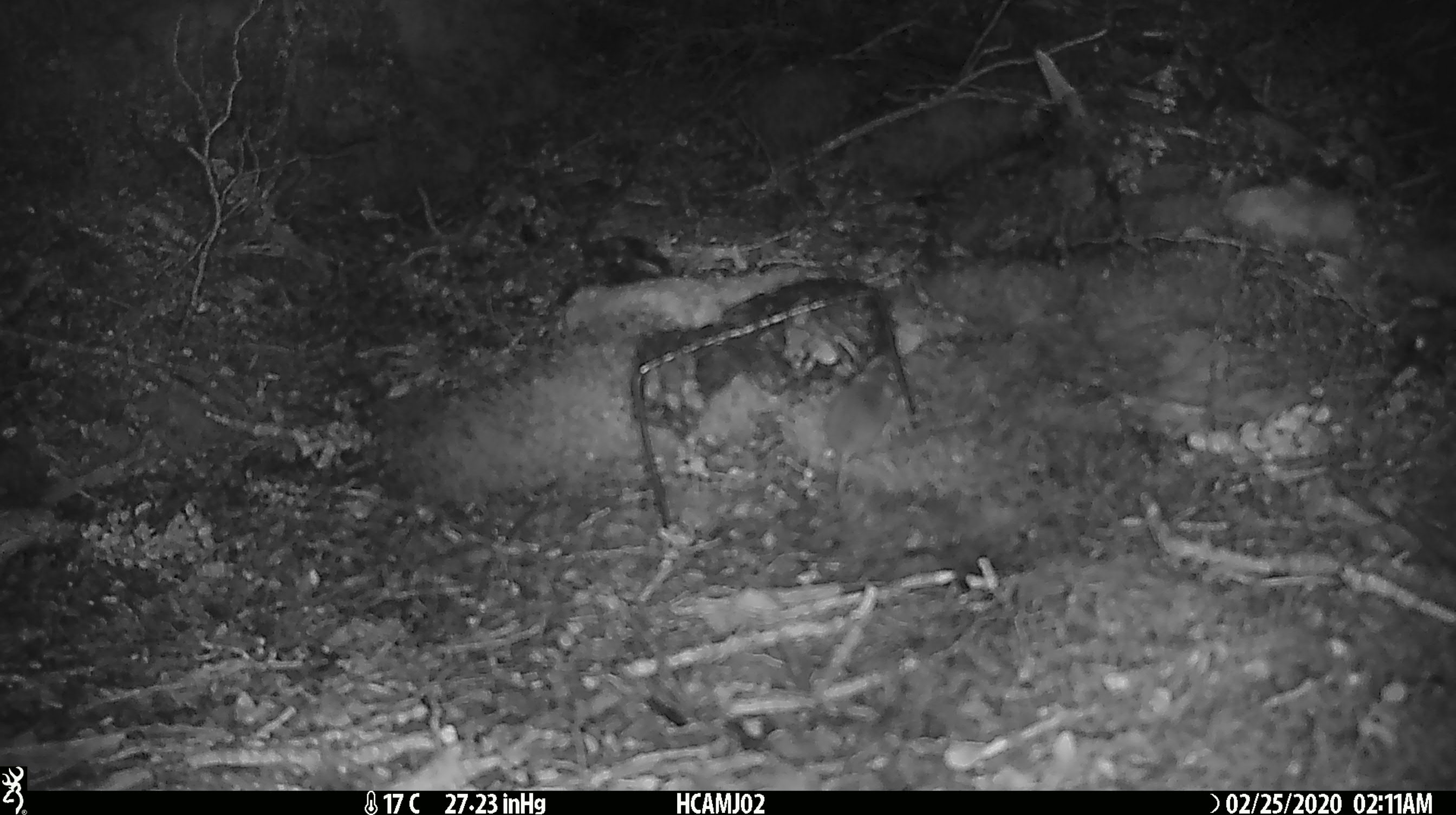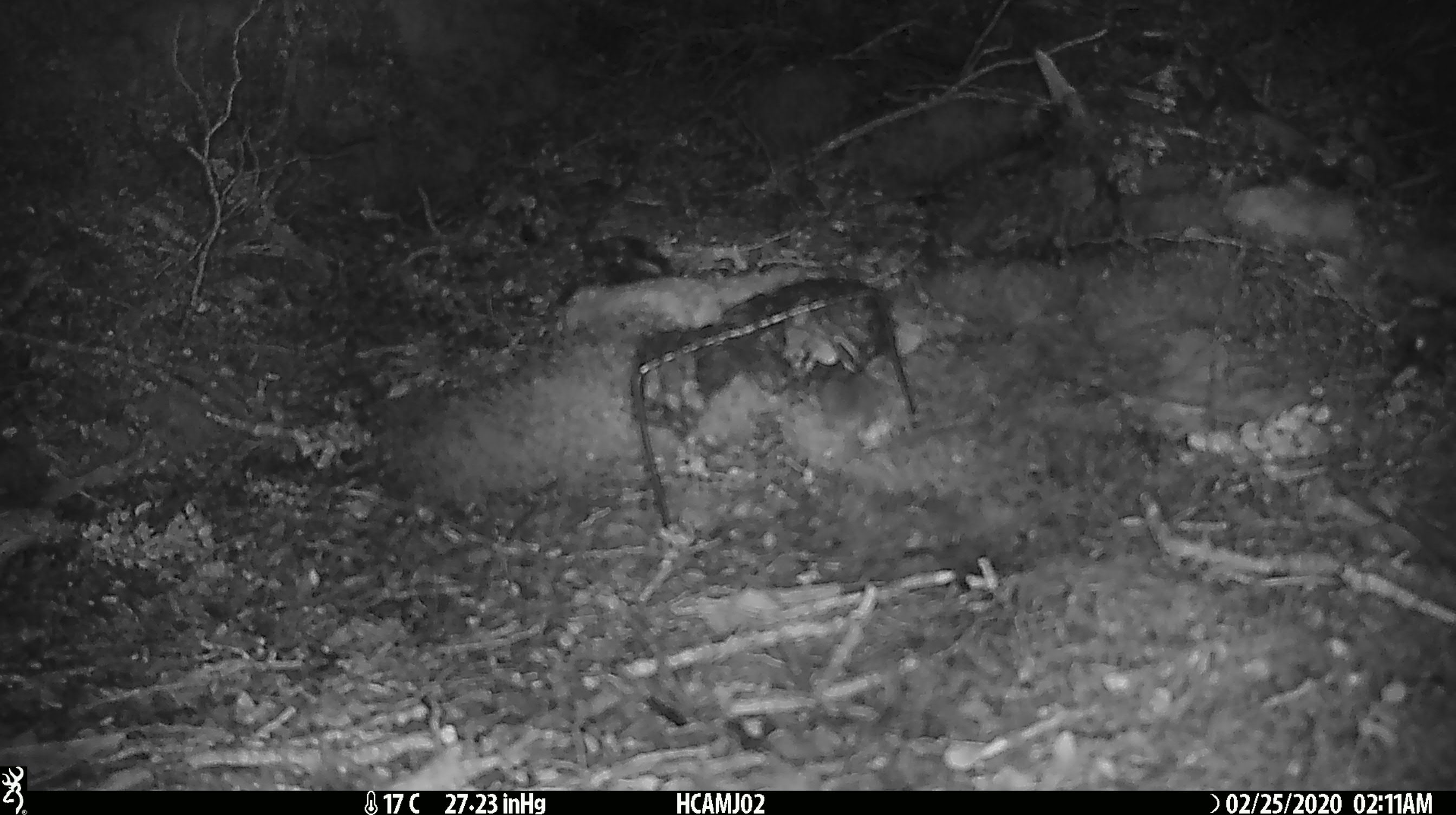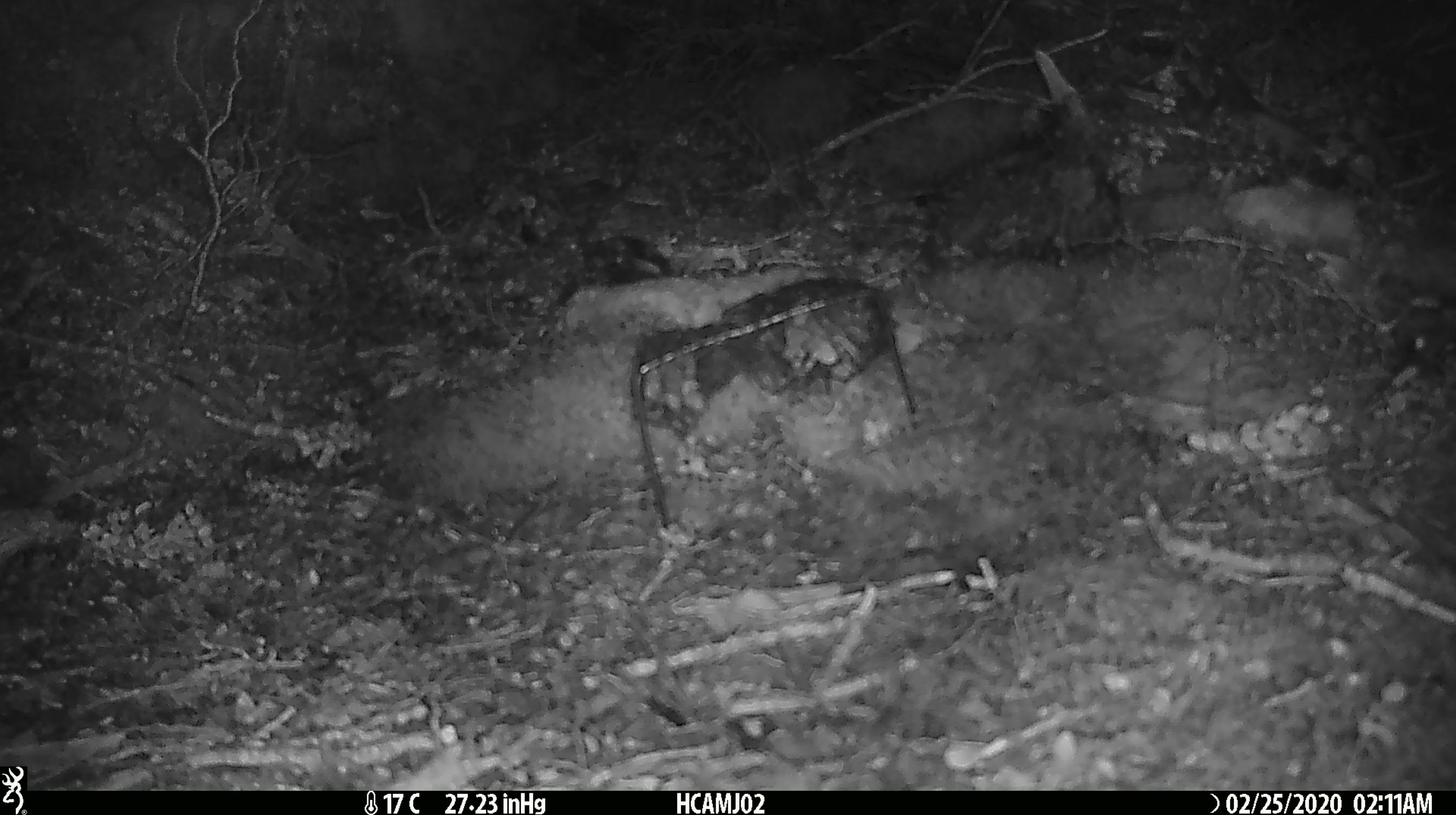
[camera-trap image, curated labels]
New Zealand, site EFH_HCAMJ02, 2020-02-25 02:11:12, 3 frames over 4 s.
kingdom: Animalia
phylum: Chordata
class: Mammalia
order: Rodentia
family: Muridae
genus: Mus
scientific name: Mus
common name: mouse